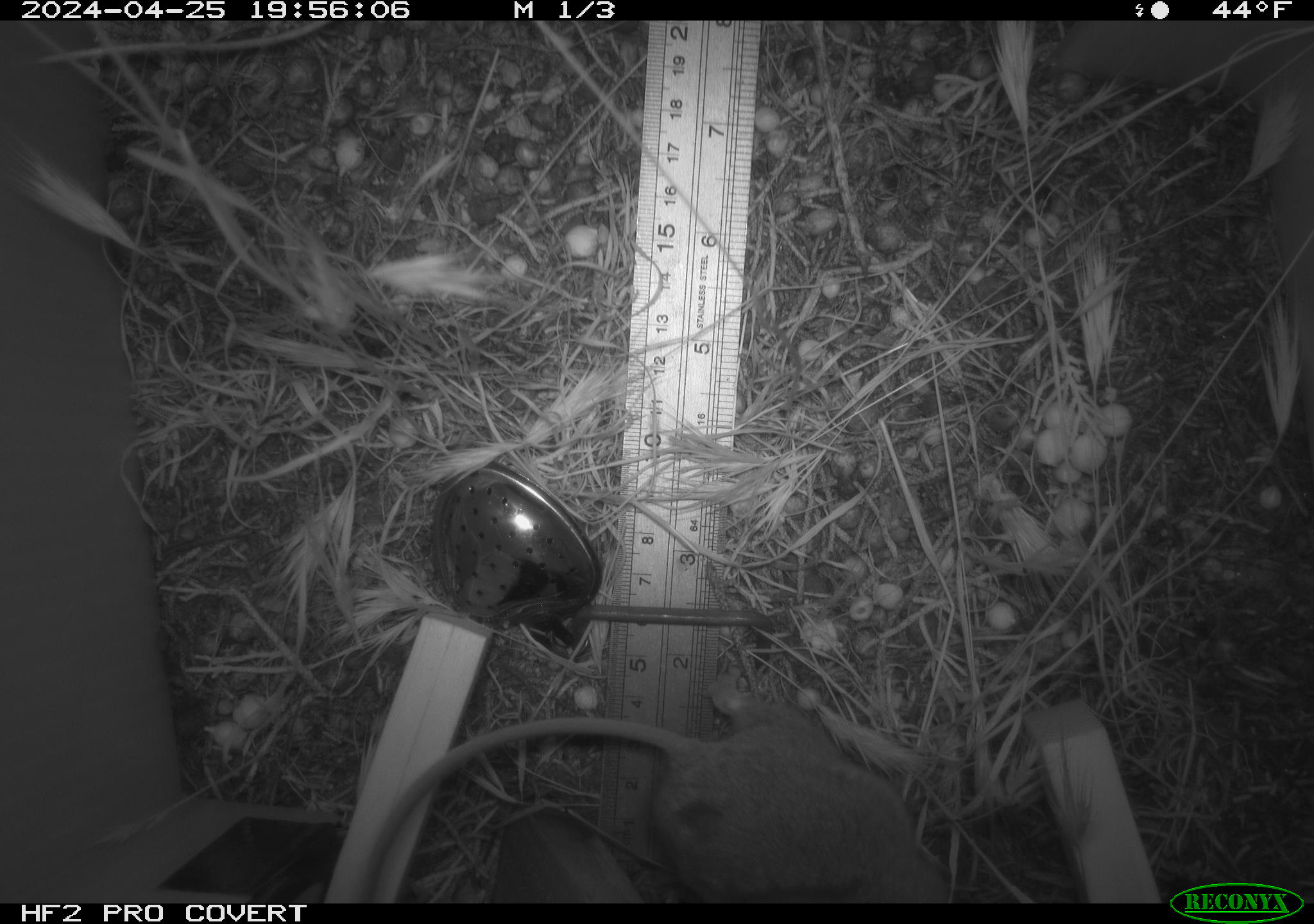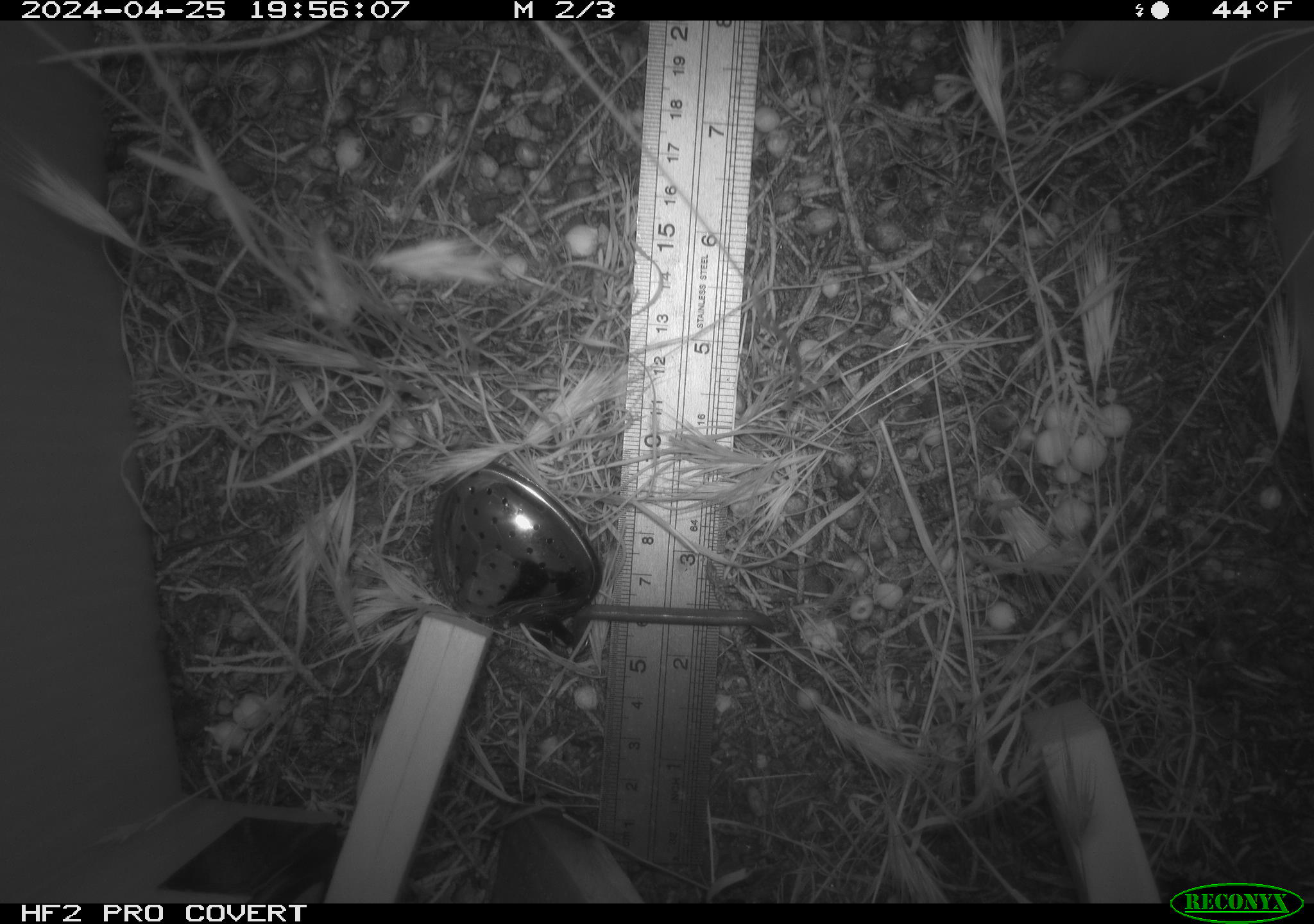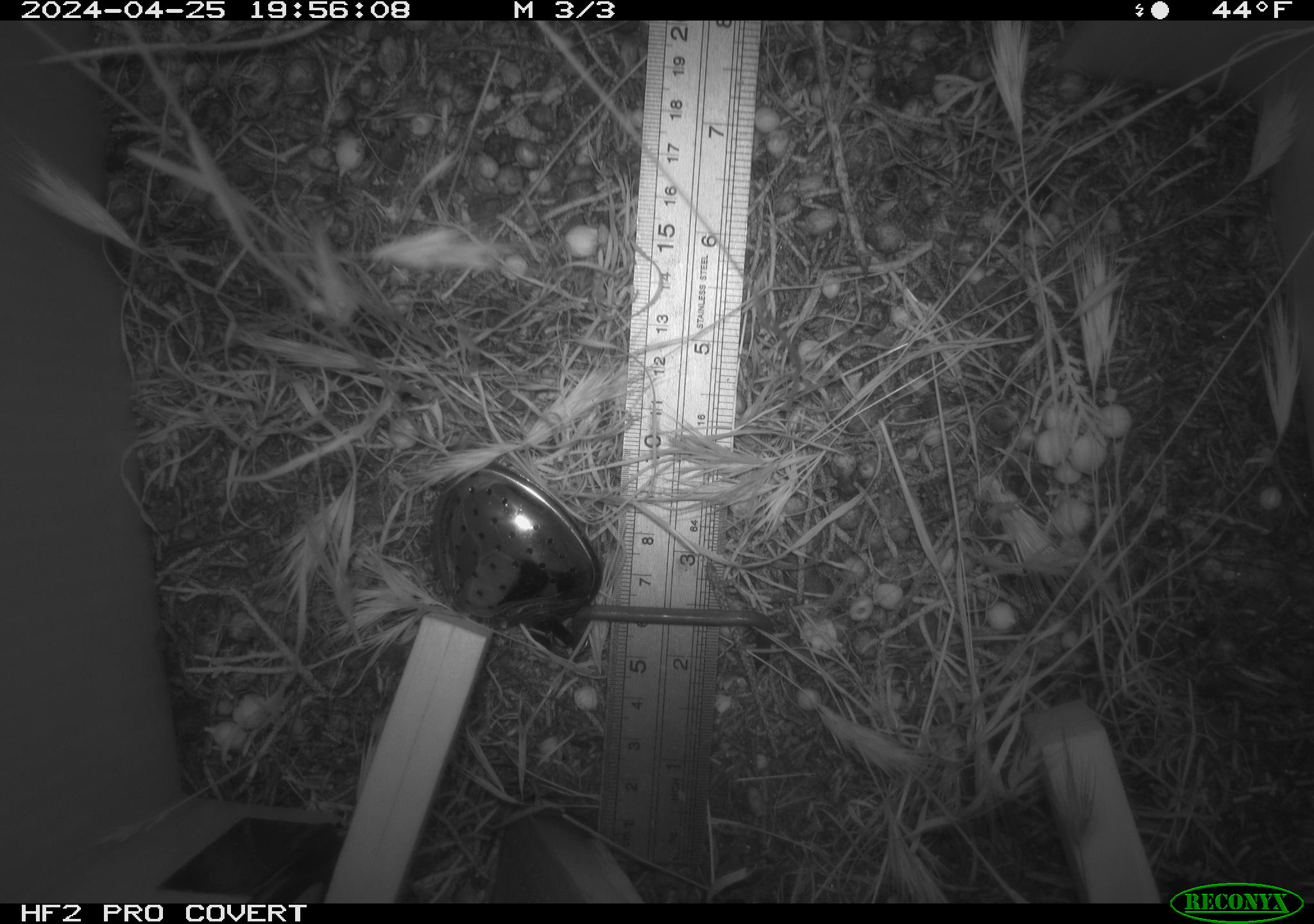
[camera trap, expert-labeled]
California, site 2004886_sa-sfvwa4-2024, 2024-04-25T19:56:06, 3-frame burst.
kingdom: Animalia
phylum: Chordata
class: Mammalia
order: Rodentia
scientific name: Rodentia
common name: mouse species